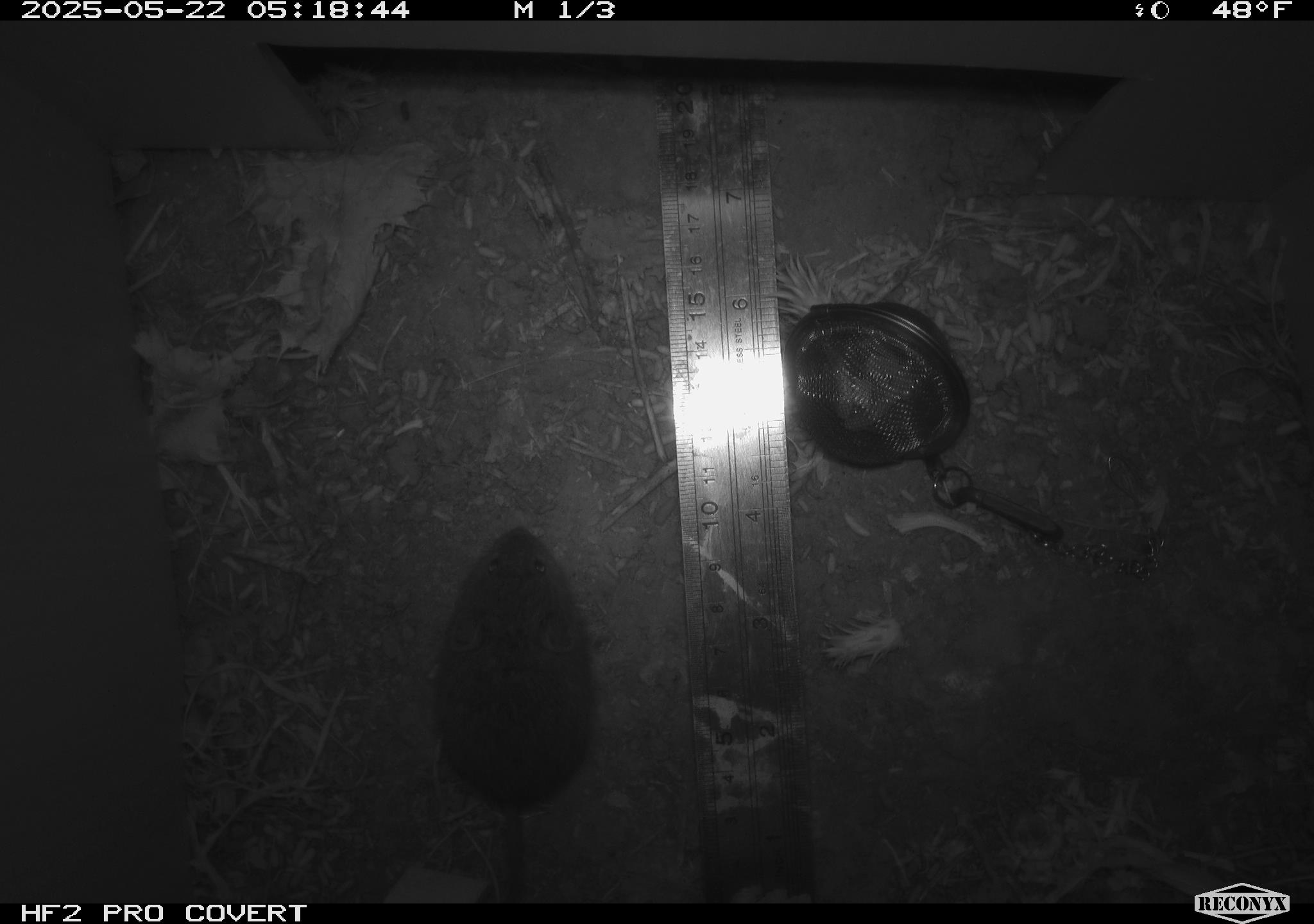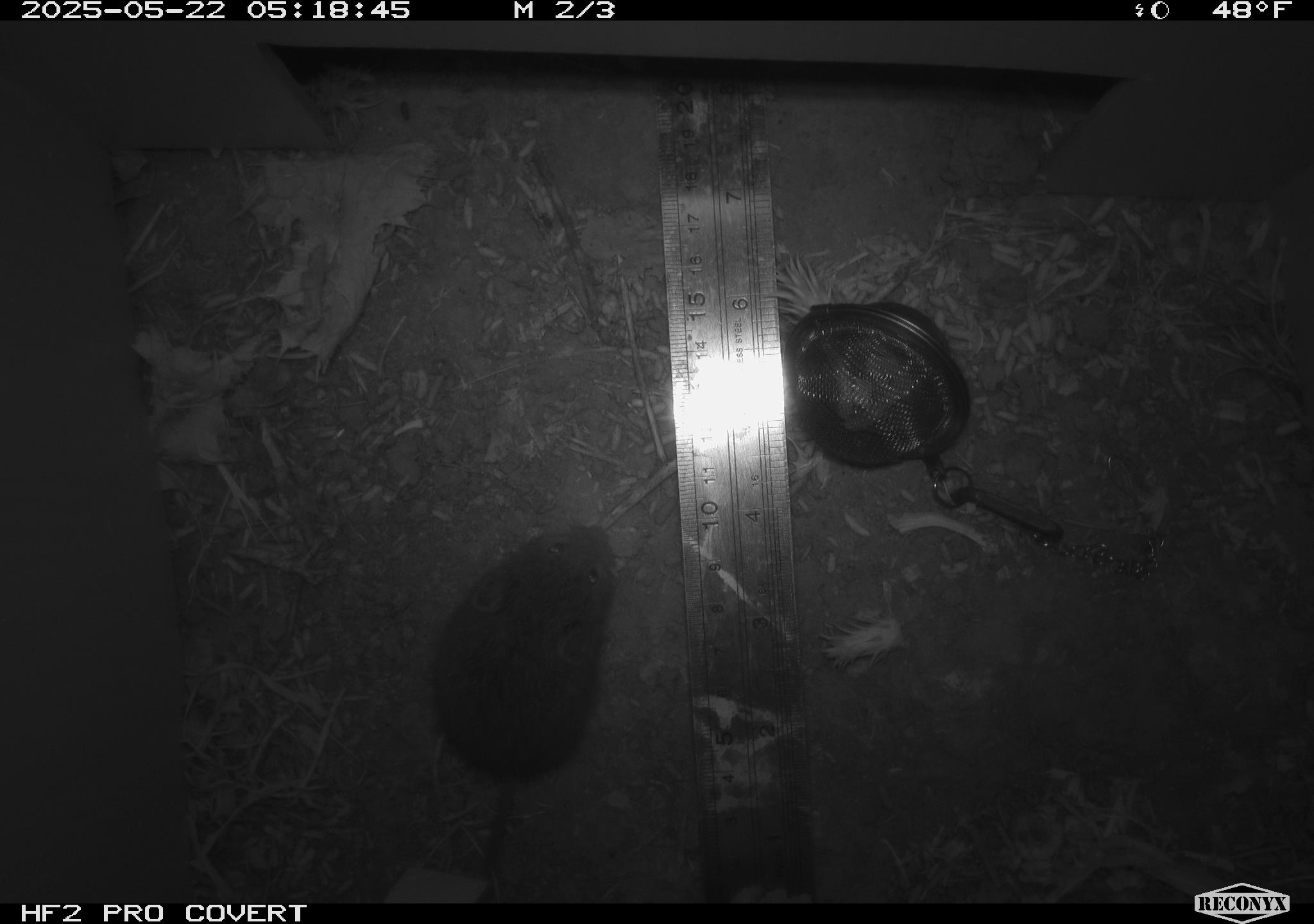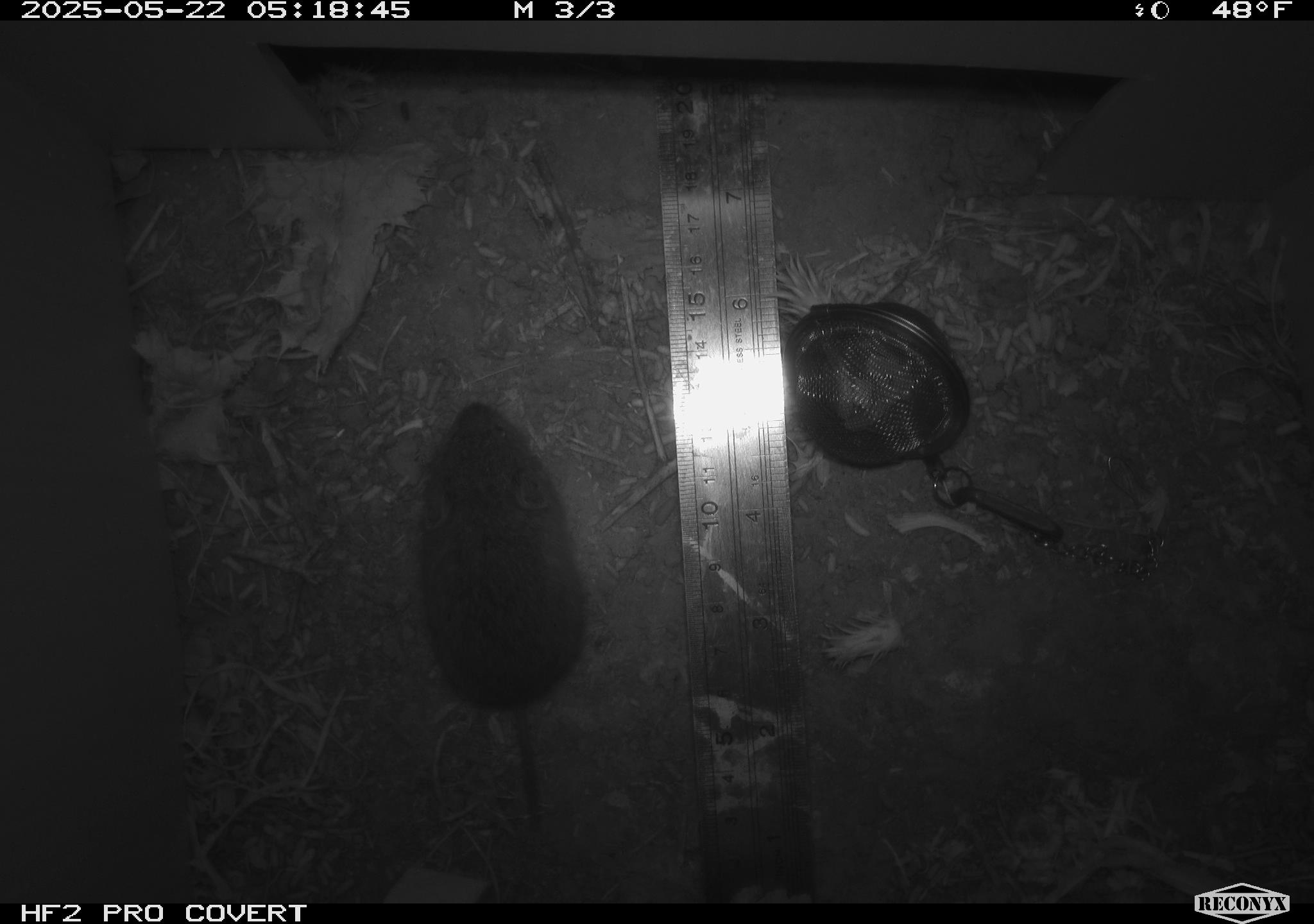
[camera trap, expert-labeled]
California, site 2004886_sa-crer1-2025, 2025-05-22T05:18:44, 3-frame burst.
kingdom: Animalia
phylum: Chordata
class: Mammalia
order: Rodentia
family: Cricetidae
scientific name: Arvicolinae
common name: voles, lemmings, and muskrats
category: arvicolinae subfamily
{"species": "arvicolinae subfamily (voles, lemmings, and muskrats) (Arvicolinae)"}